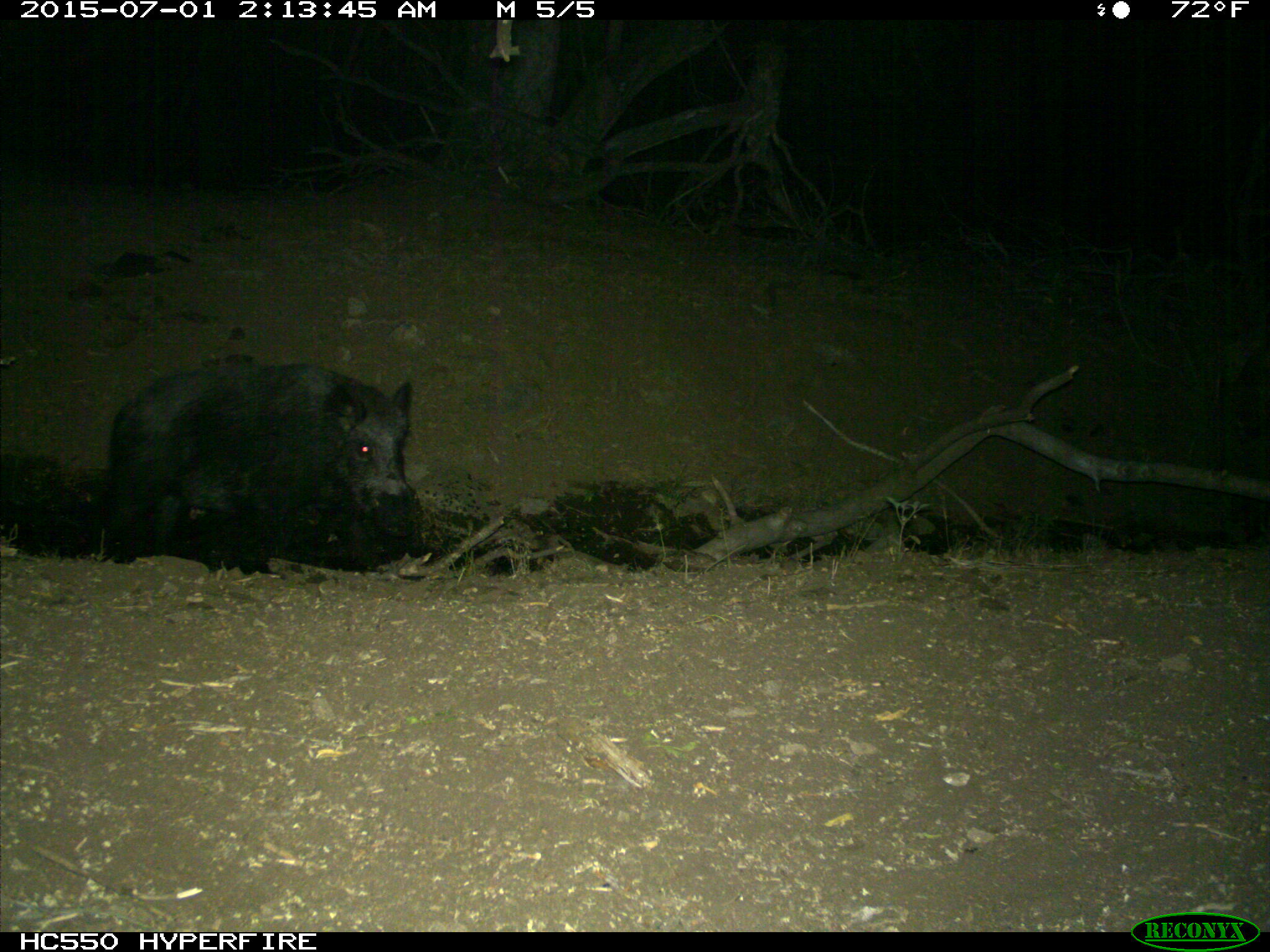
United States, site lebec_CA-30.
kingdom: Animalia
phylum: Chordata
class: Mammalia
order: Artiodactyla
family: Suidae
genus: Sus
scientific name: Sus scrofa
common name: wild boar